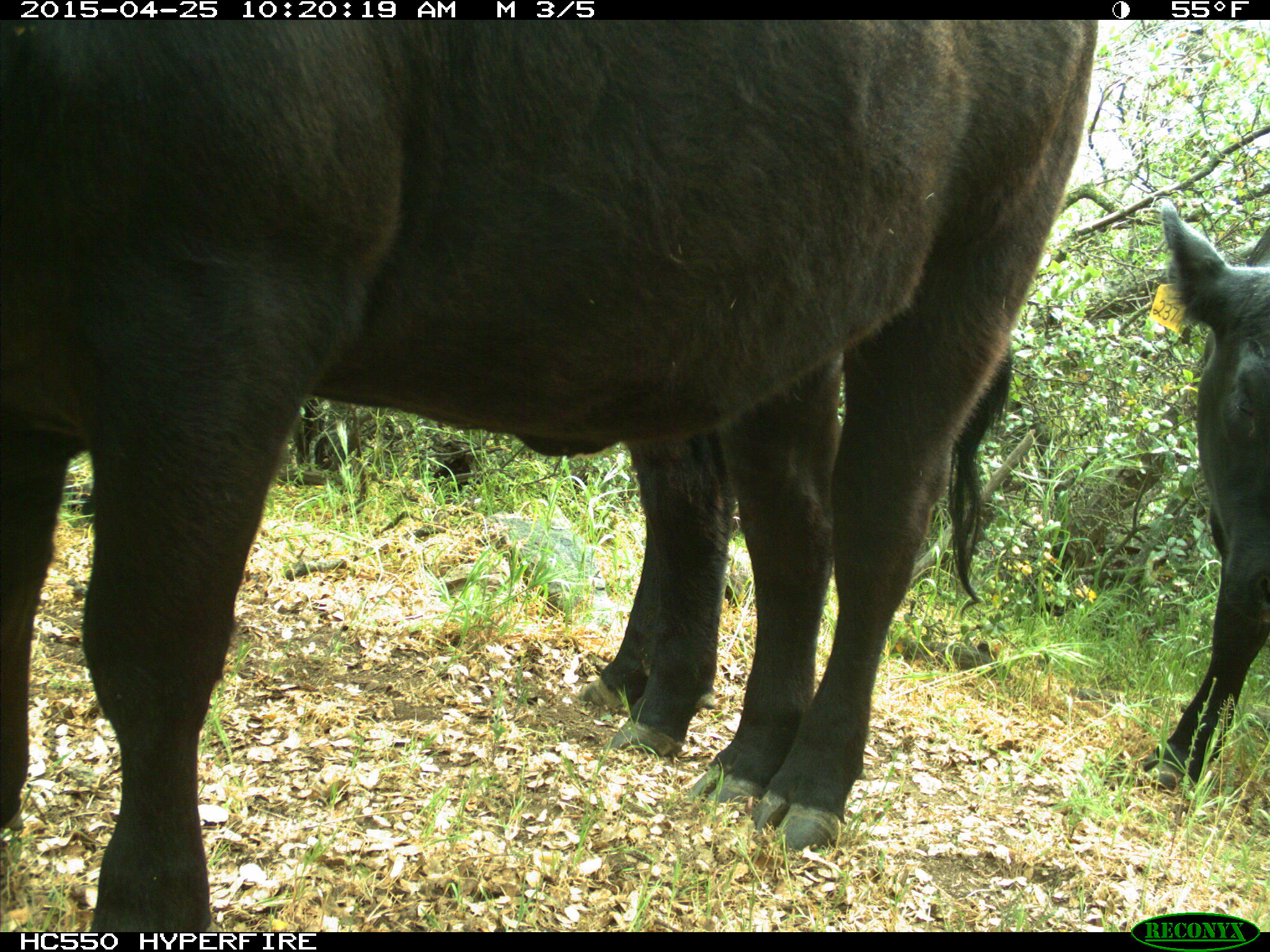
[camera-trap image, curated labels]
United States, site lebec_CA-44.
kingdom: Animalia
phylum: Chordata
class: Mammalia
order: Artiodactyla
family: Suidae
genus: Sus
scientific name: Sus scrofa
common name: wild boar